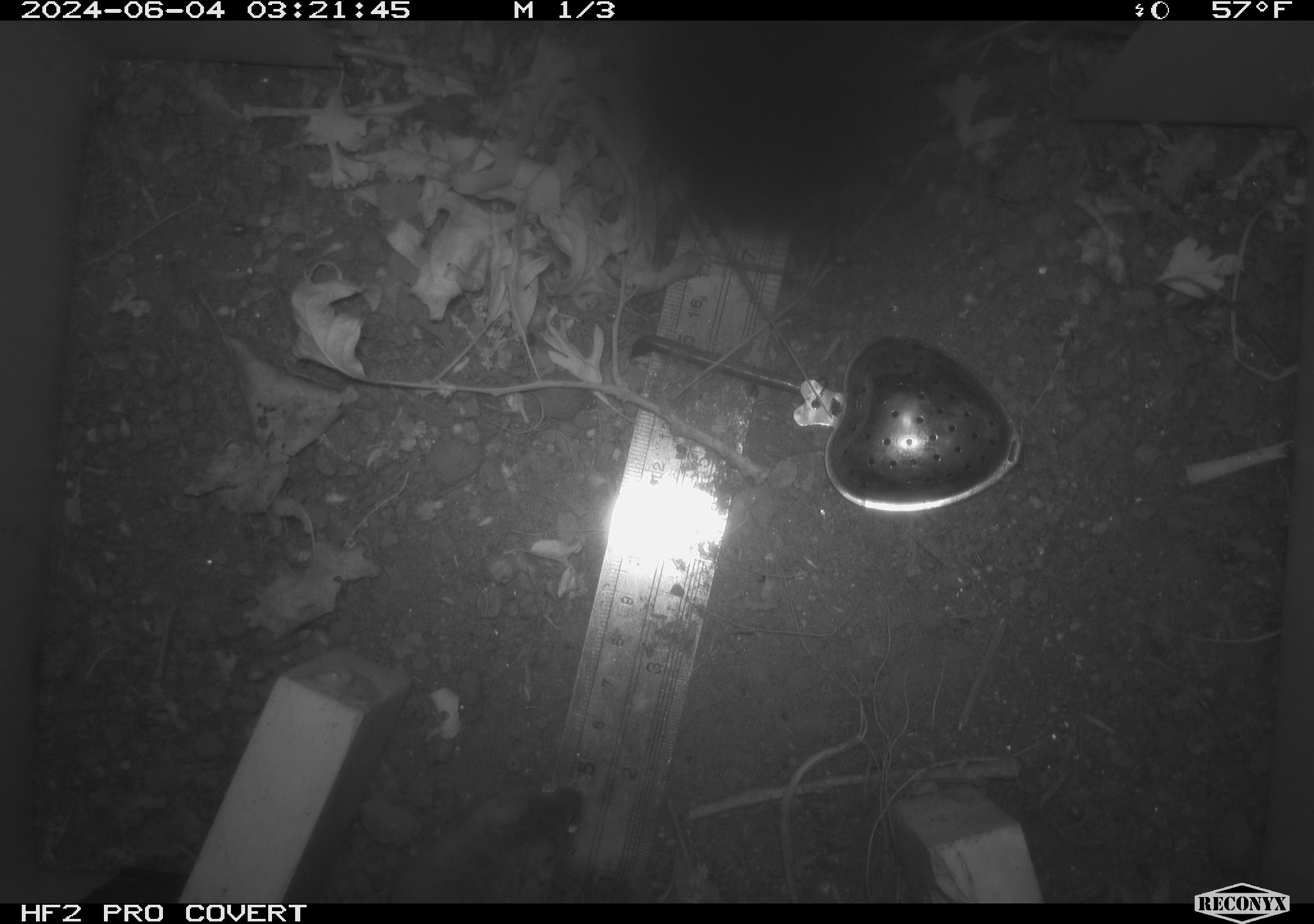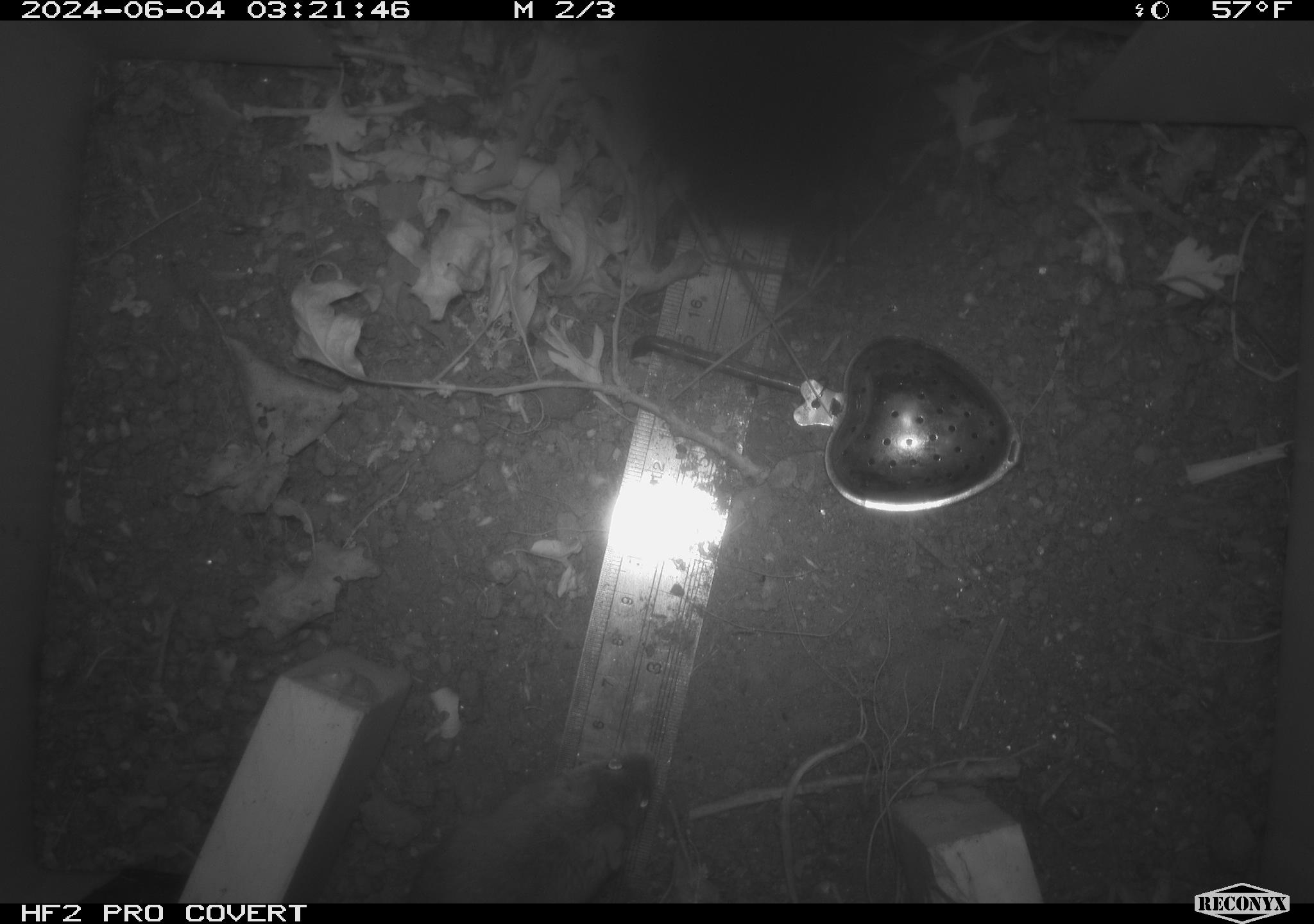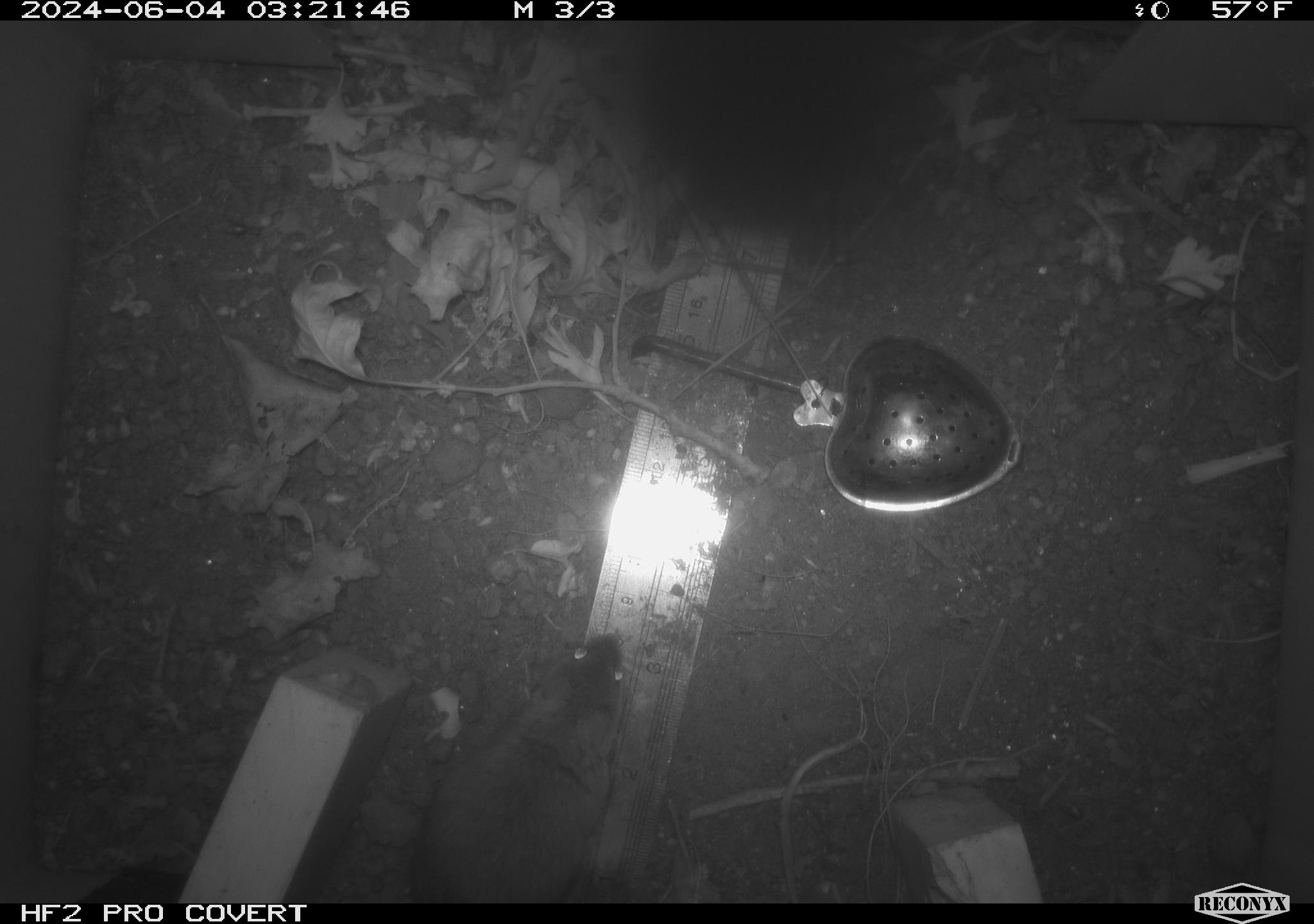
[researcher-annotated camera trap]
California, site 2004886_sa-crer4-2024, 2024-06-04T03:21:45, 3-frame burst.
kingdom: Animalia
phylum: Chordata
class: Mammalia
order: Rodentia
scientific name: Rodentia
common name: mouse species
Mouse species (Rodentia).